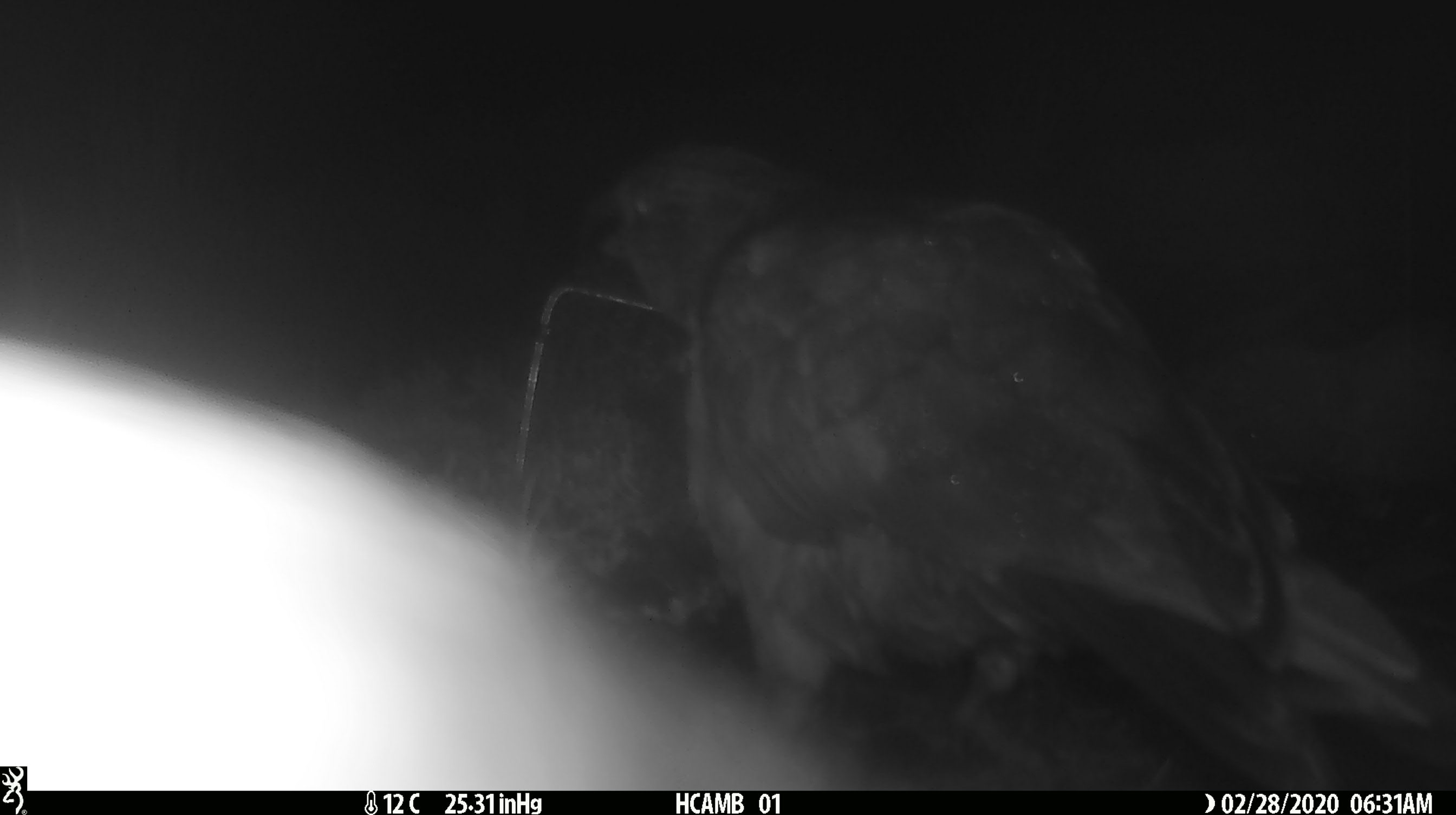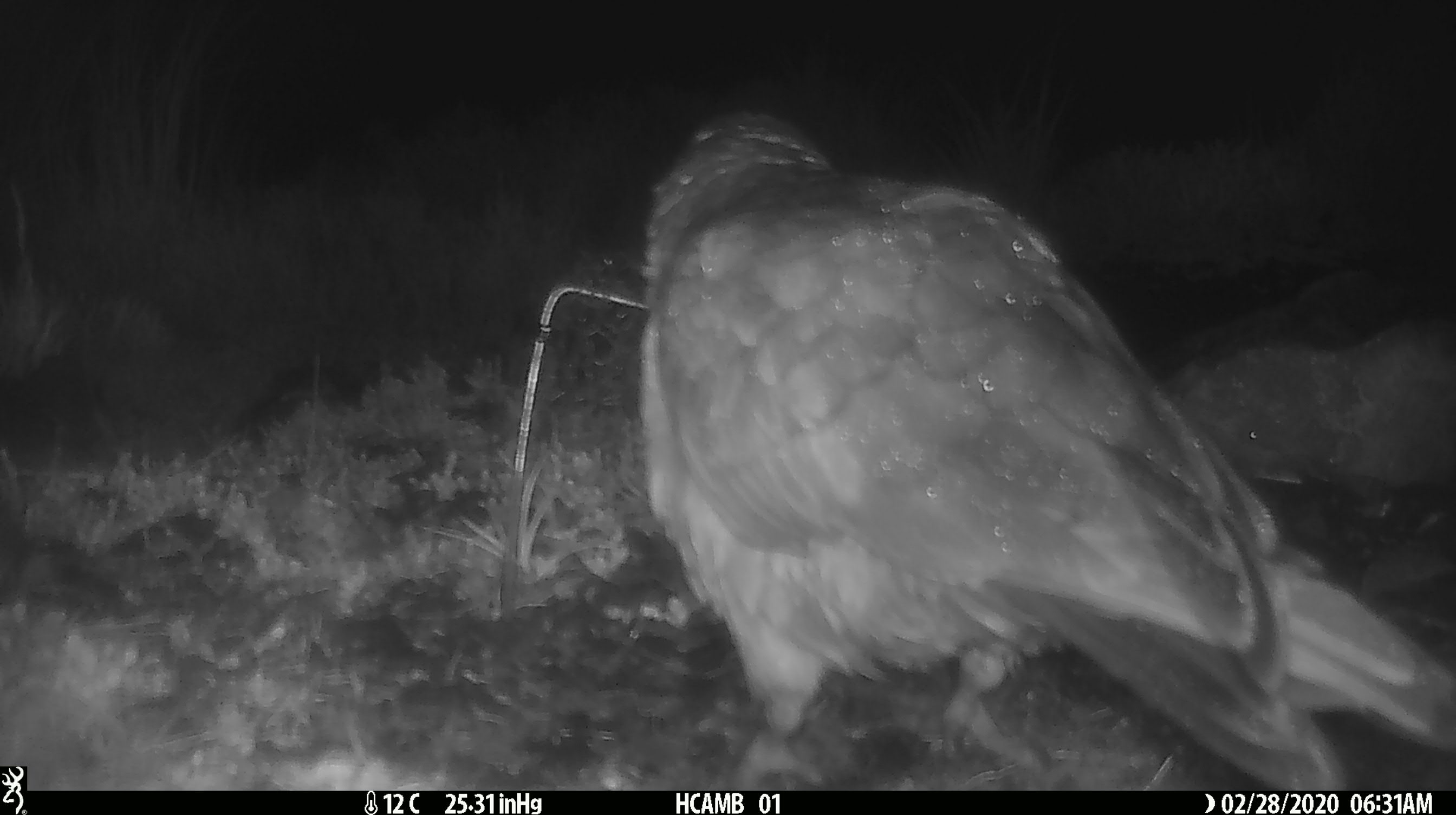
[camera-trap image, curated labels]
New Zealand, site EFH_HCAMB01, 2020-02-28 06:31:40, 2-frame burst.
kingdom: Animalia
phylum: Chordata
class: Aves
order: Psittaciformes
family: Strigopidae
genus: Nestor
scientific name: Nestor notabilis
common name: kea